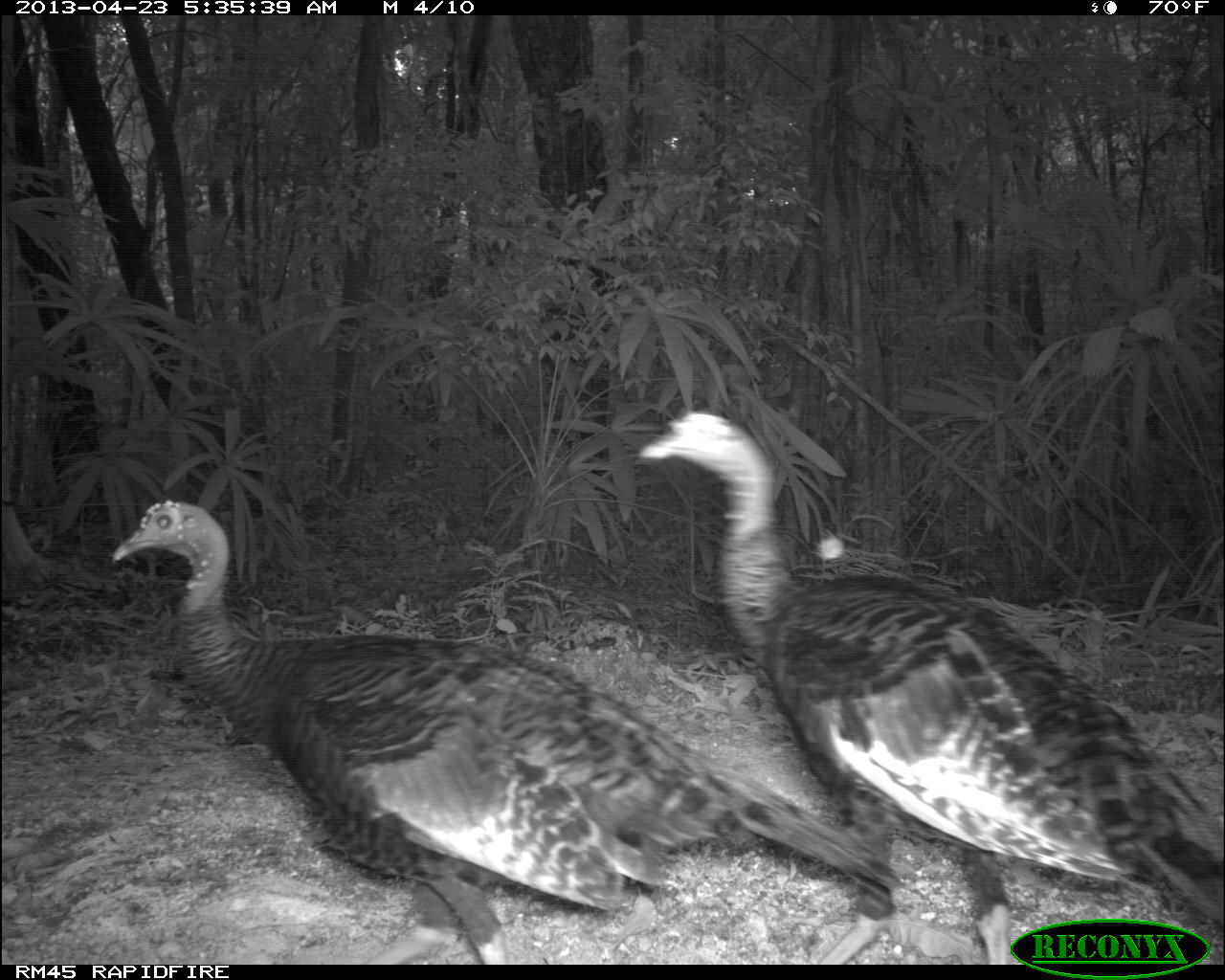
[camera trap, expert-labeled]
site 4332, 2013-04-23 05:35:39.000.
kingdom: Animalia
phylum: Chordata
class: Aves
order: Galliformes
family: Phasianidae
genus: Meleagris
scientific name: Meleagris ocellata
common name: ocellated turkey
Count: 3.